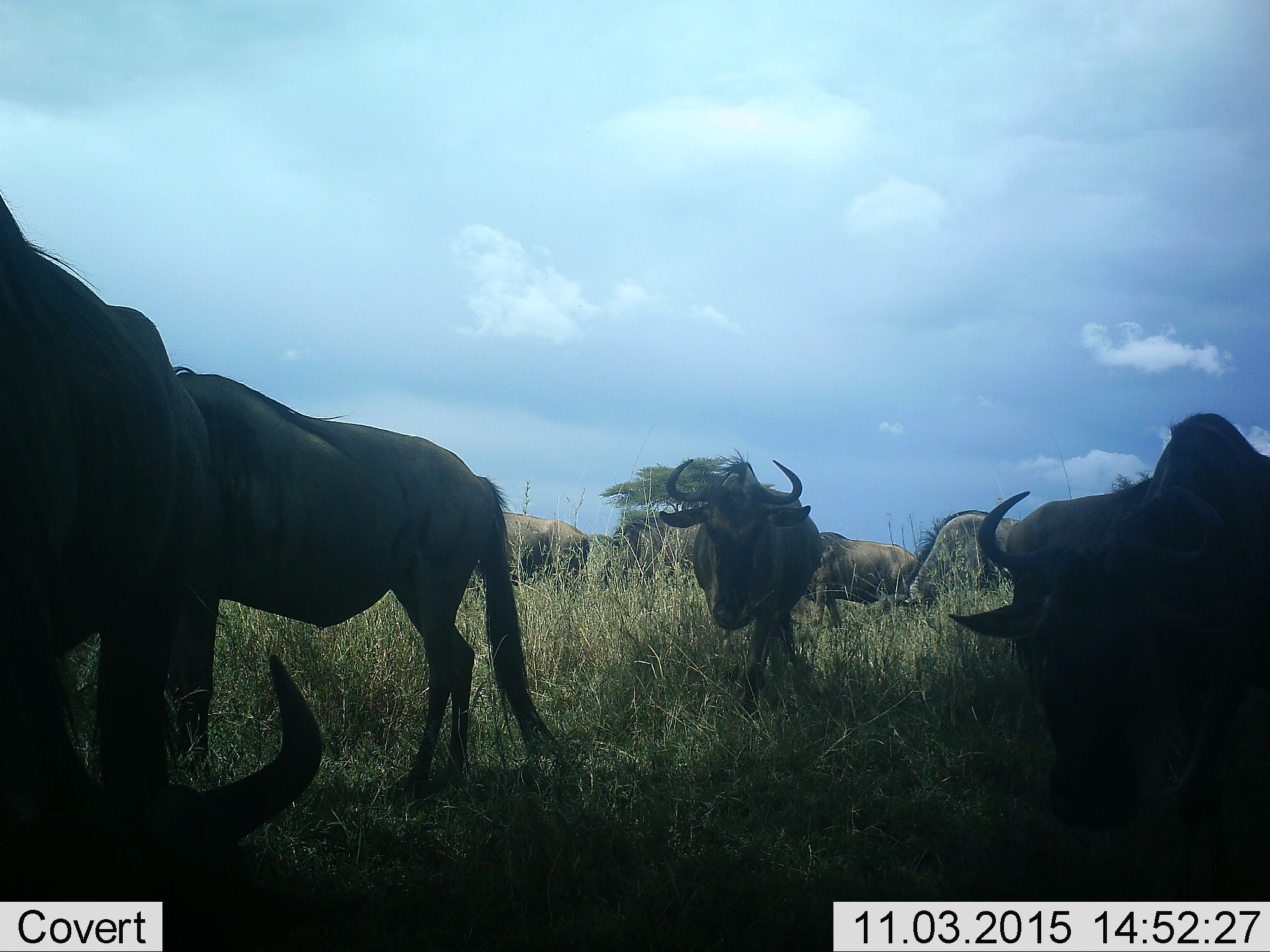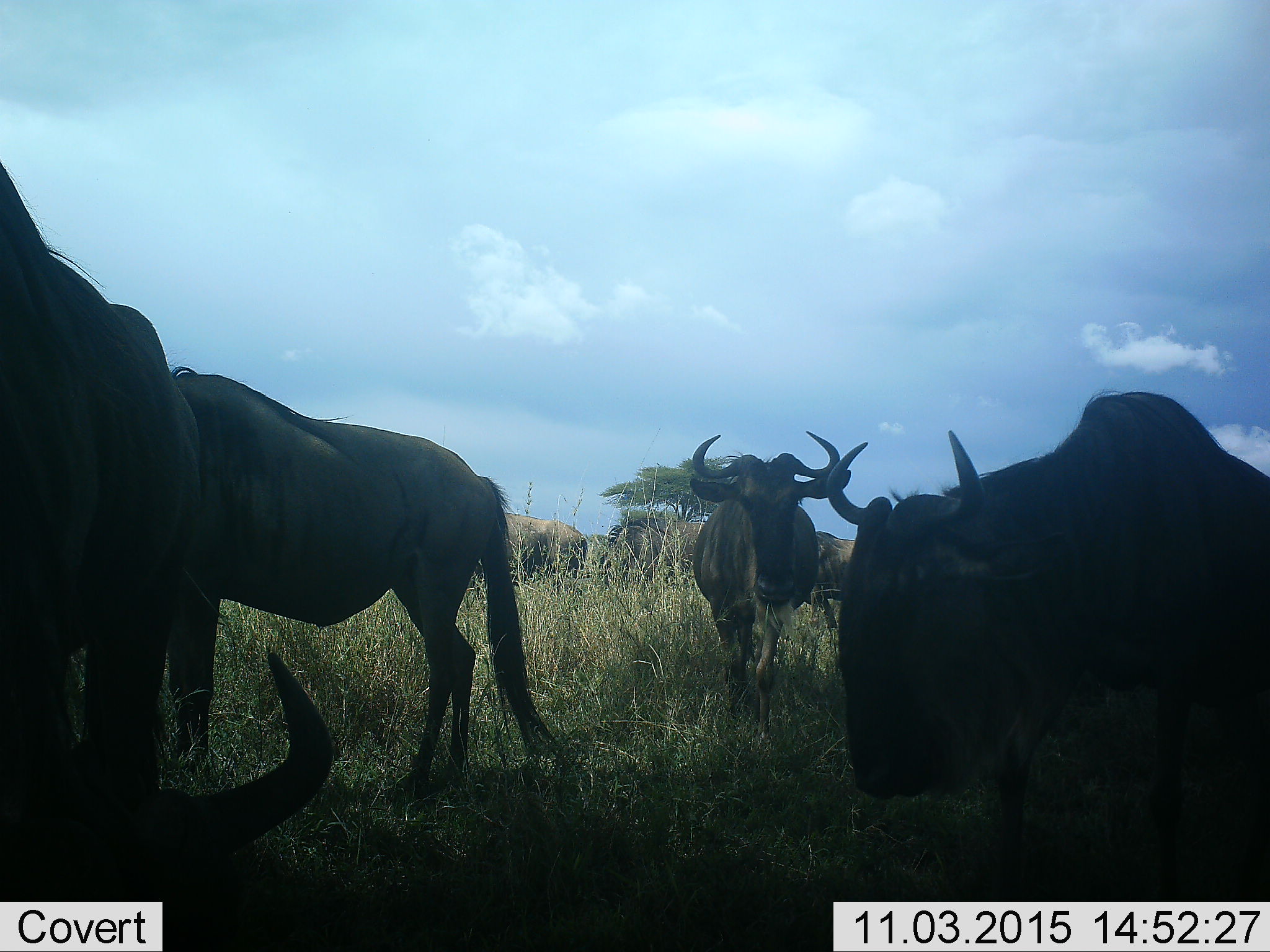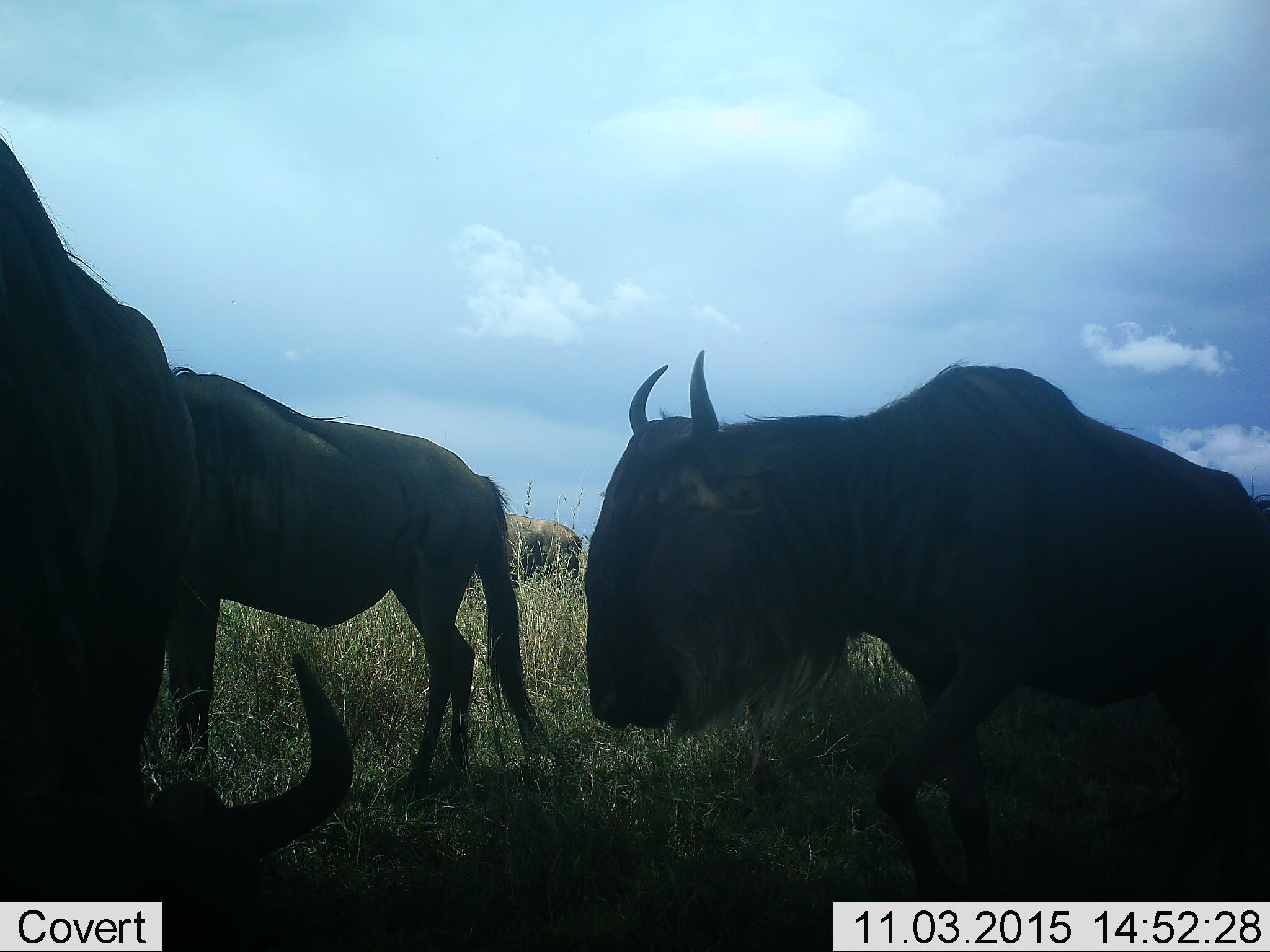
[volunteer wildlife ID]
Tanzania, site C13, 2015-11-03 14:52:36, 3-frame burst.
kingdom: Animalia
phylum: Chordata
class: Mammalia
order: Artiodactyla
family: Bovidae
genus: Connochaetes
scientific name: Connochaetes taurinus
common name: blue wildebeest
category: wildebeest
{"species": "wildebeest (blue wildebeest) (Connochaetes taurinus)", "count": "8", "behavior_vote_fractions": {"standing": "71%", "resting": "0%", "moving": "76%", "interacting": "6%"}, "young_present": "6%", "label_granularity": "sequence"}